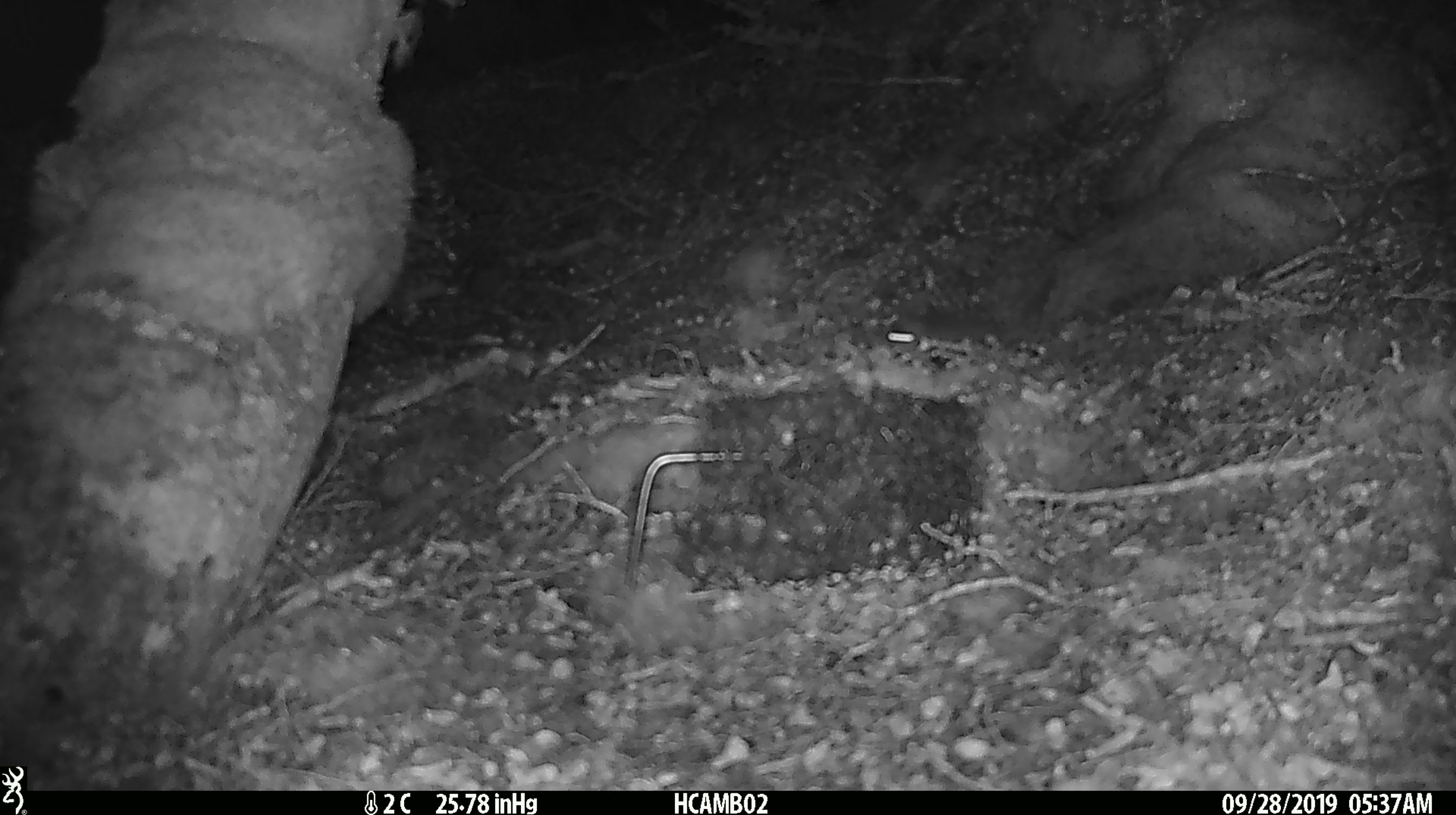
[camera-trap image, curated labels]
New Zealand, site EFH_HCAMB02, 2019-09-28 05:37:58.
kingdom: Animalia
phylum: Chordata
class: Mammalia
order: Rodentia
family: Muridae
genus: Mus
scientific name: Mus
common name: mouse